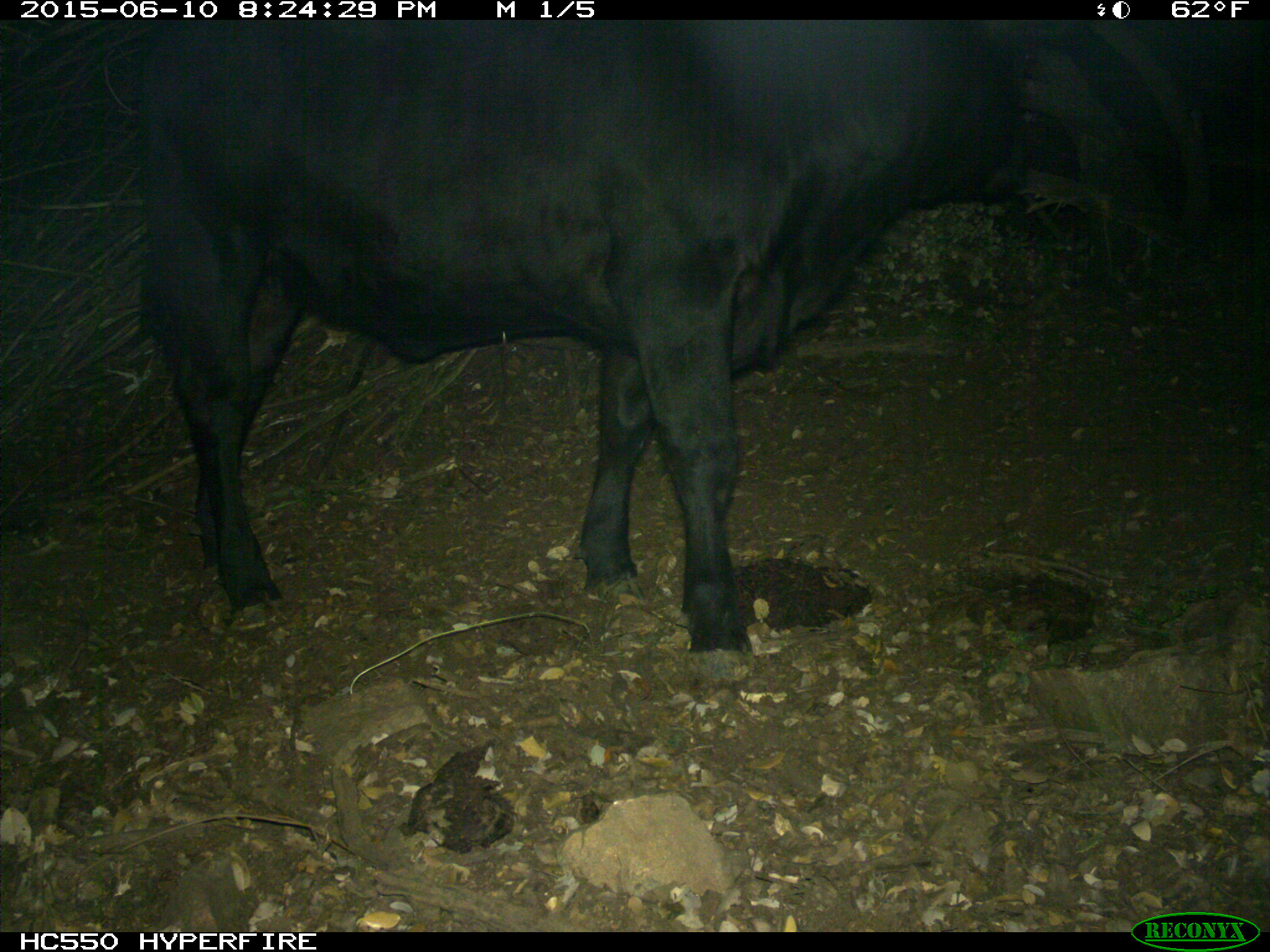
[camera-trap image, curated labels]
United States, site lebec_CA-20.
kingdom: Animalia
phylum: Chordata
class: Mammalia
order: Artiodactyla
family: Bovidae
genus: Bos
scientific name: Bos taurus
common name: domestic cow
Bos taurus (domestic cow).